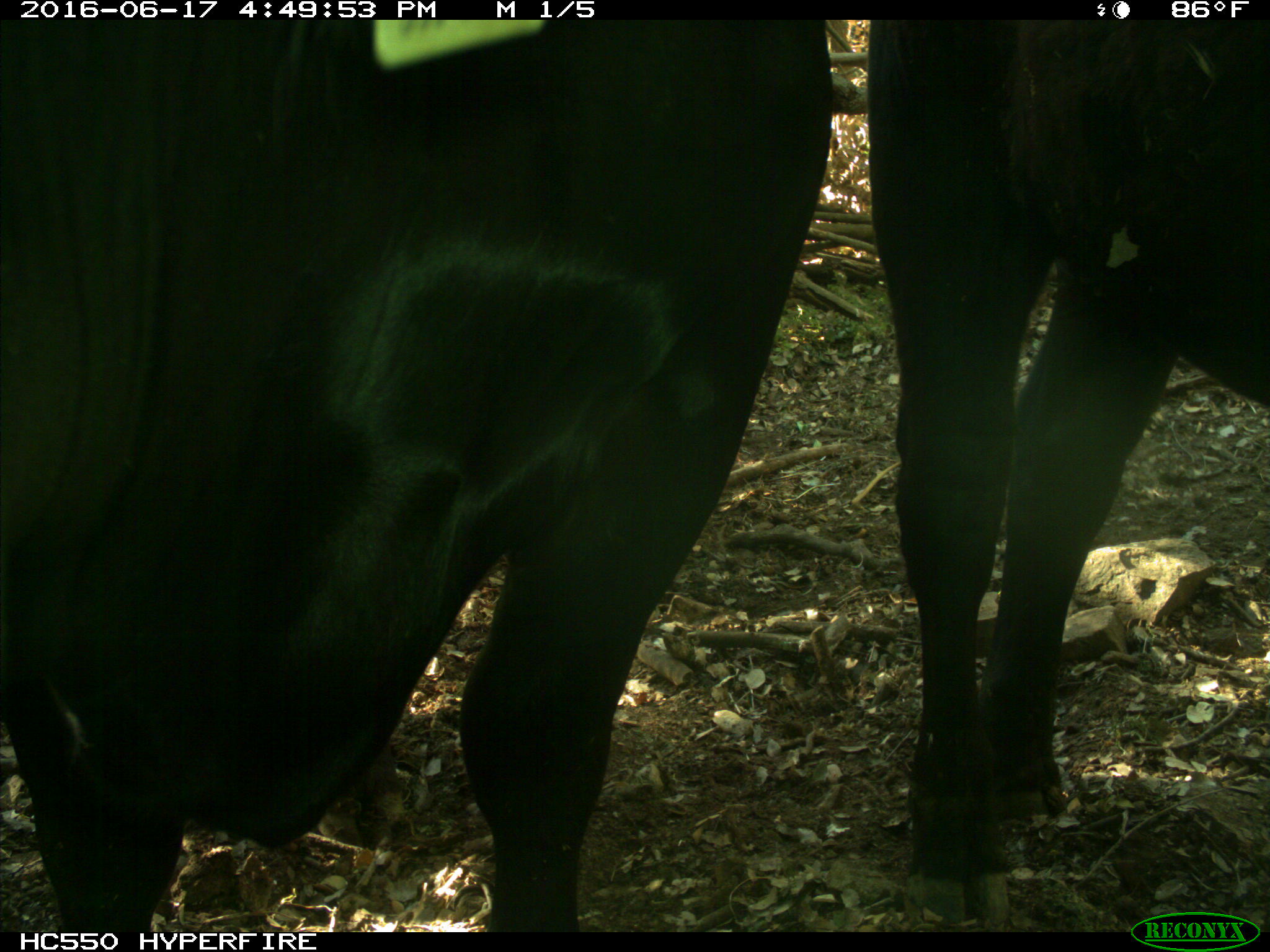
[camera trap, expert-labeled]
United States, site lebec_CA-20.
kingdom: Animalia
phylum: Chordata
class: Mammalia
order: Artiodactyla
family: Bovidae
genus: Bos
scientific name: Bos taurus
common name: domestic cow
Bos taurus (domestic cow).